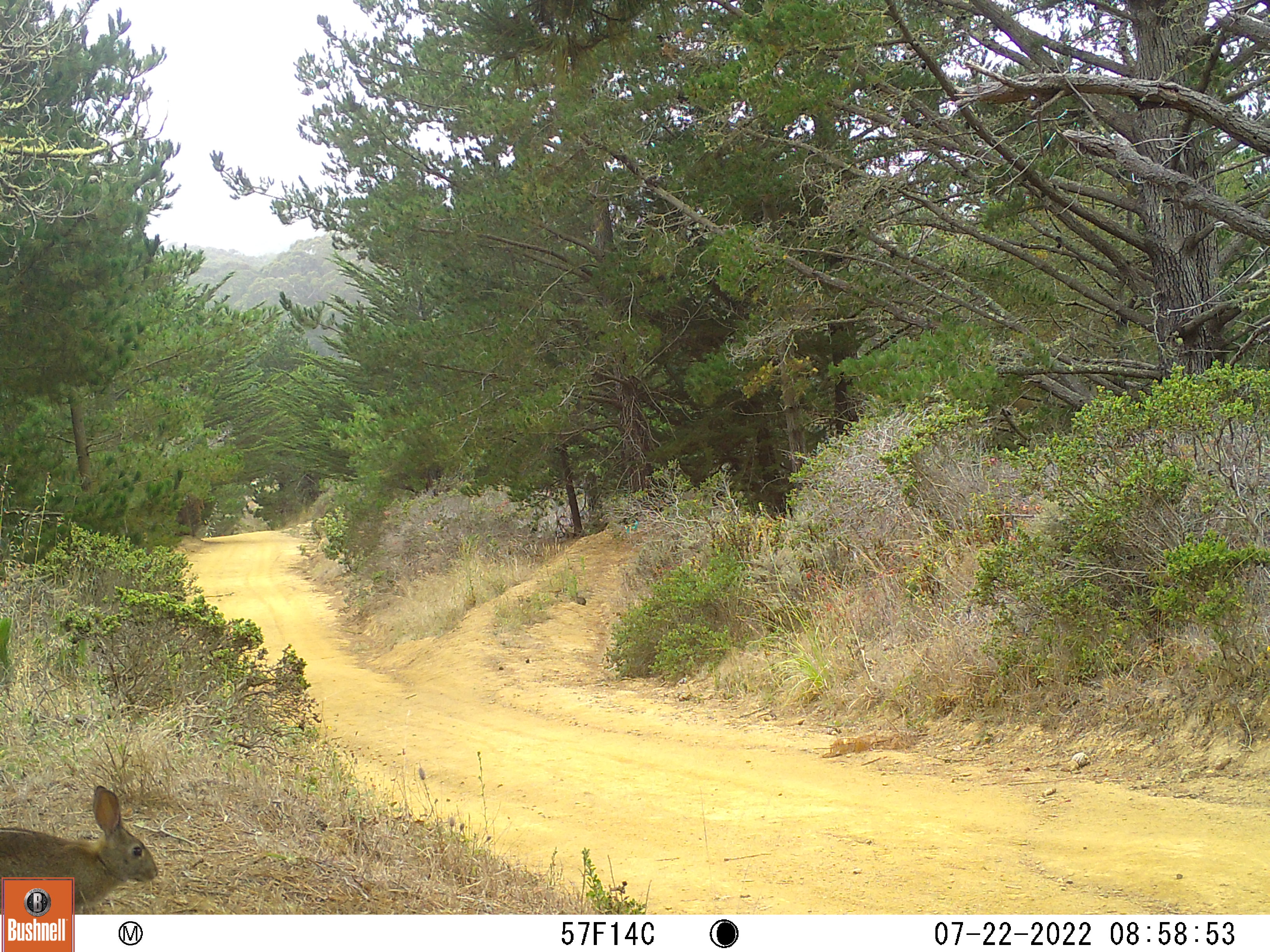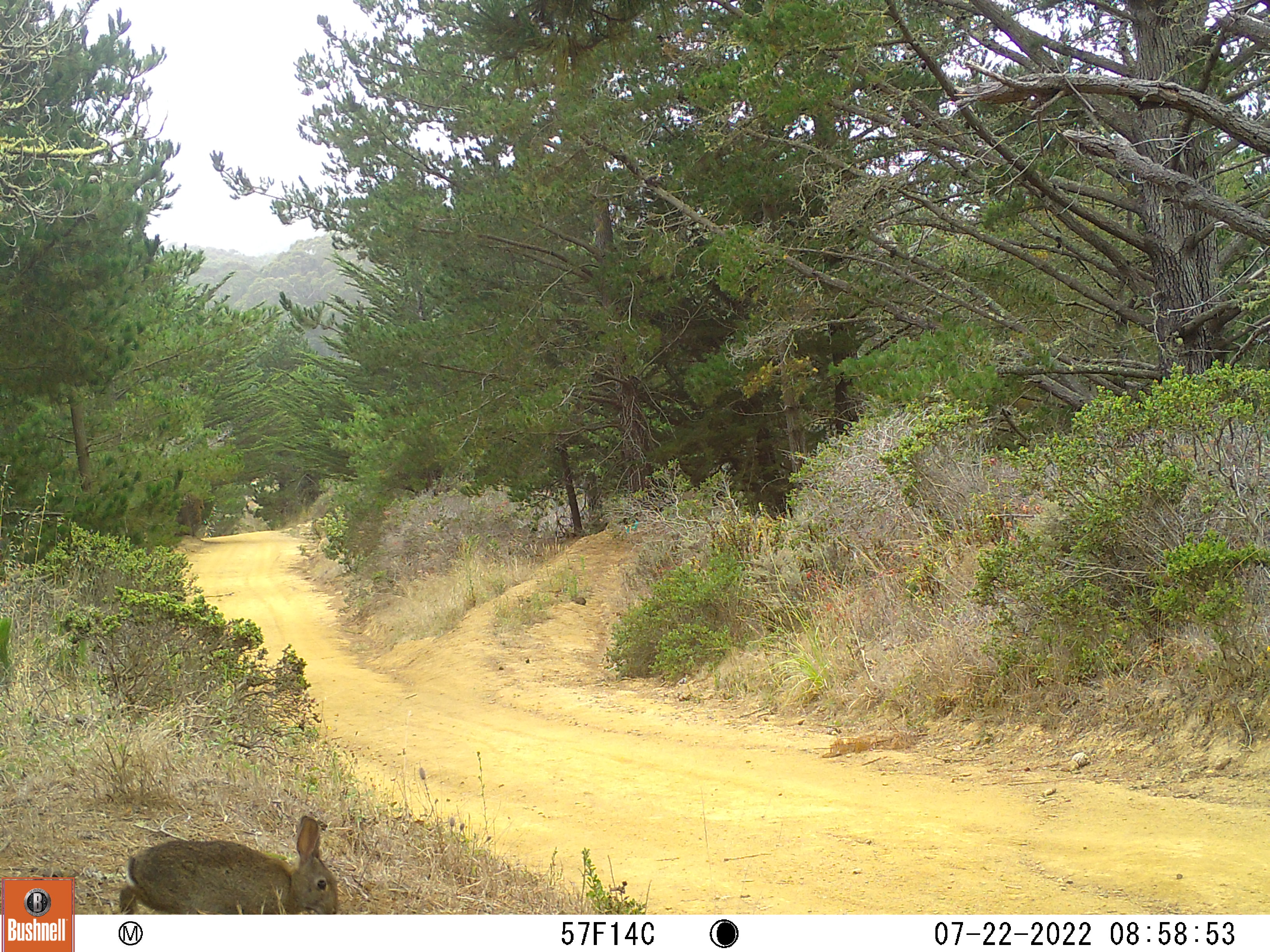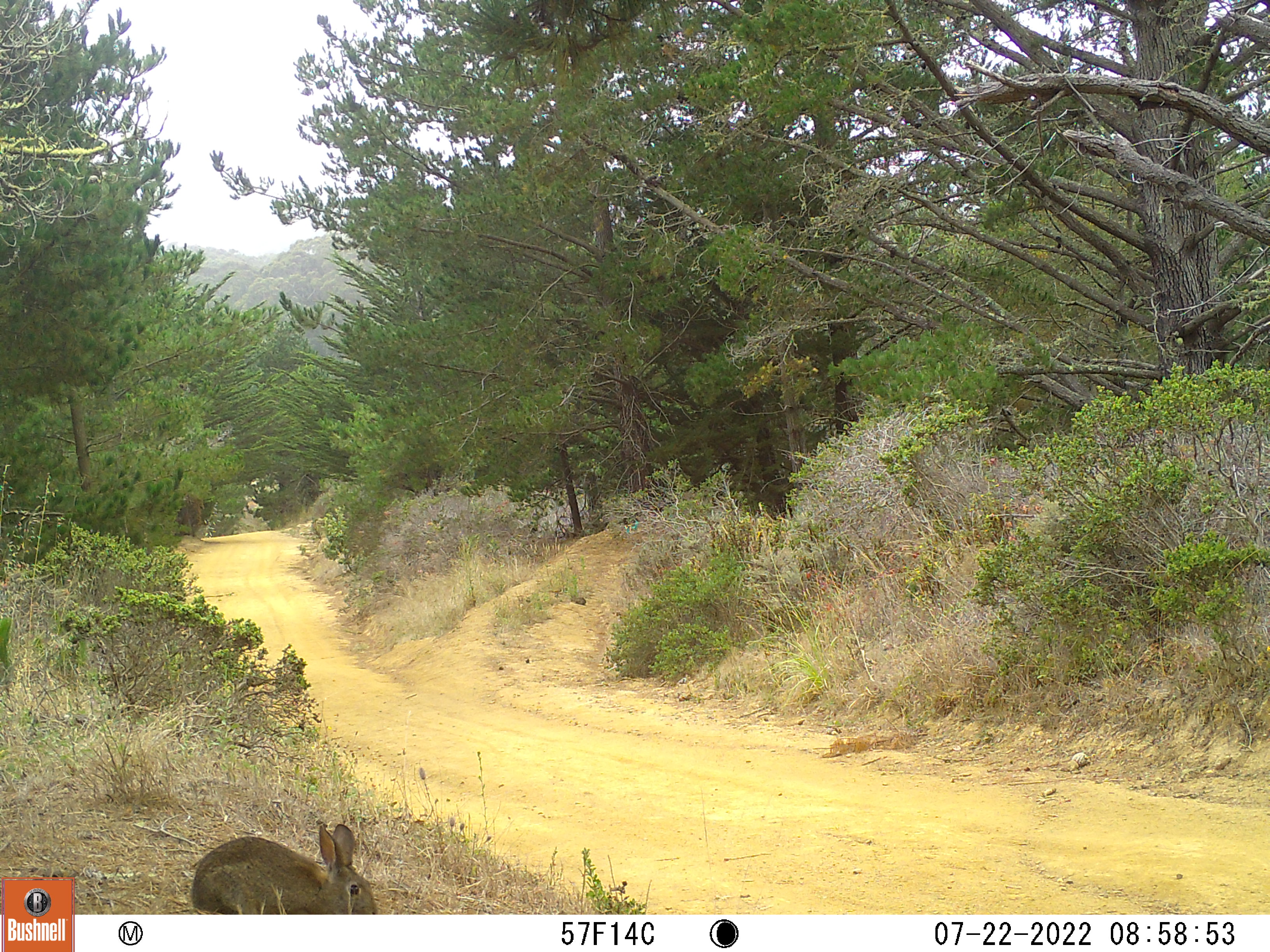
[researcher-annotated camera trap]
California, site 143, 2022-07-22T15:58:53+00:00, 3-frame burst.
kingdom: Animalia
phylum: Chordata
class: Mammalia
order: Lagomorpha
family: Leporidae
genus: Sylvilagus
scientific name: Sylvilagus bachmani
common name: brush rabbit